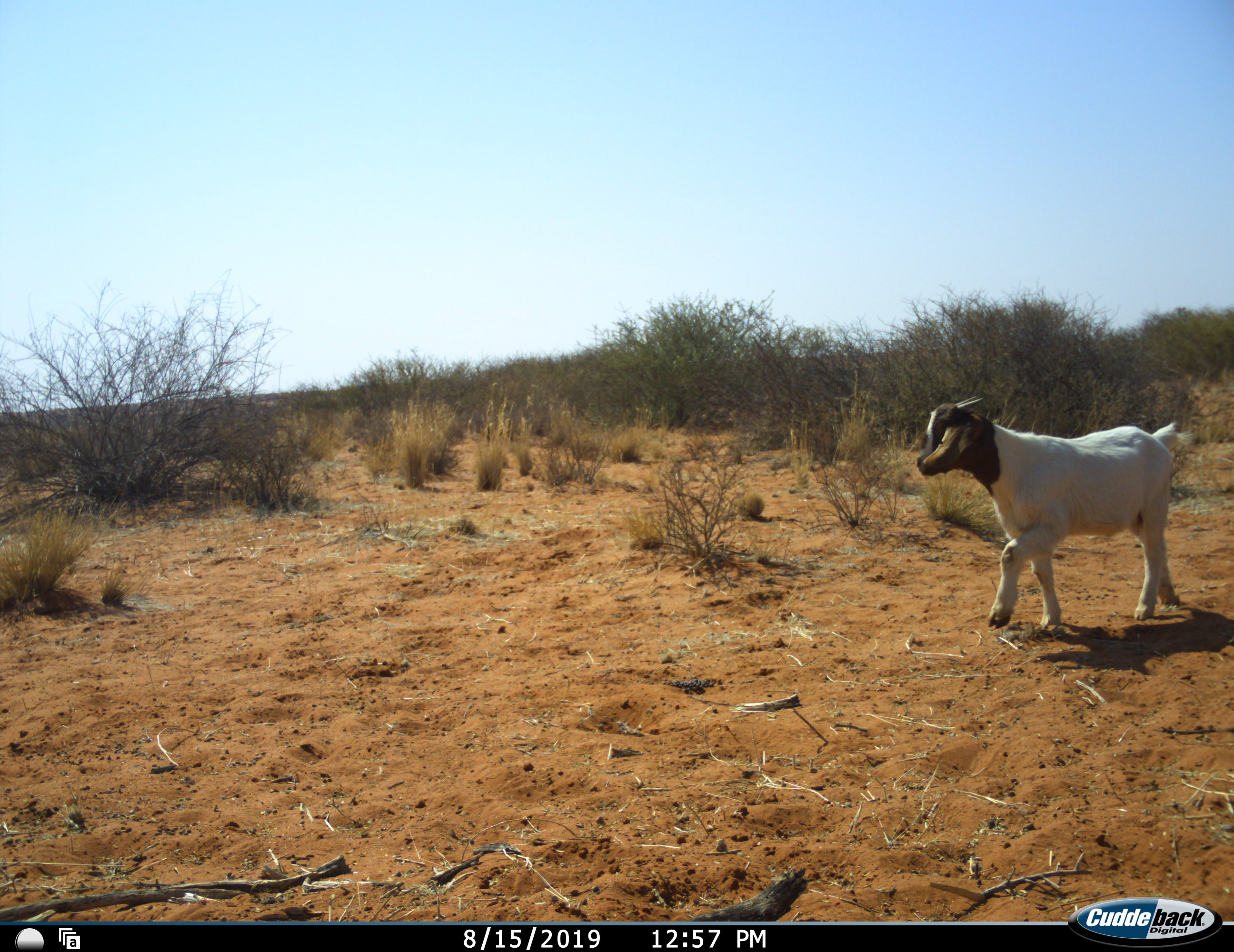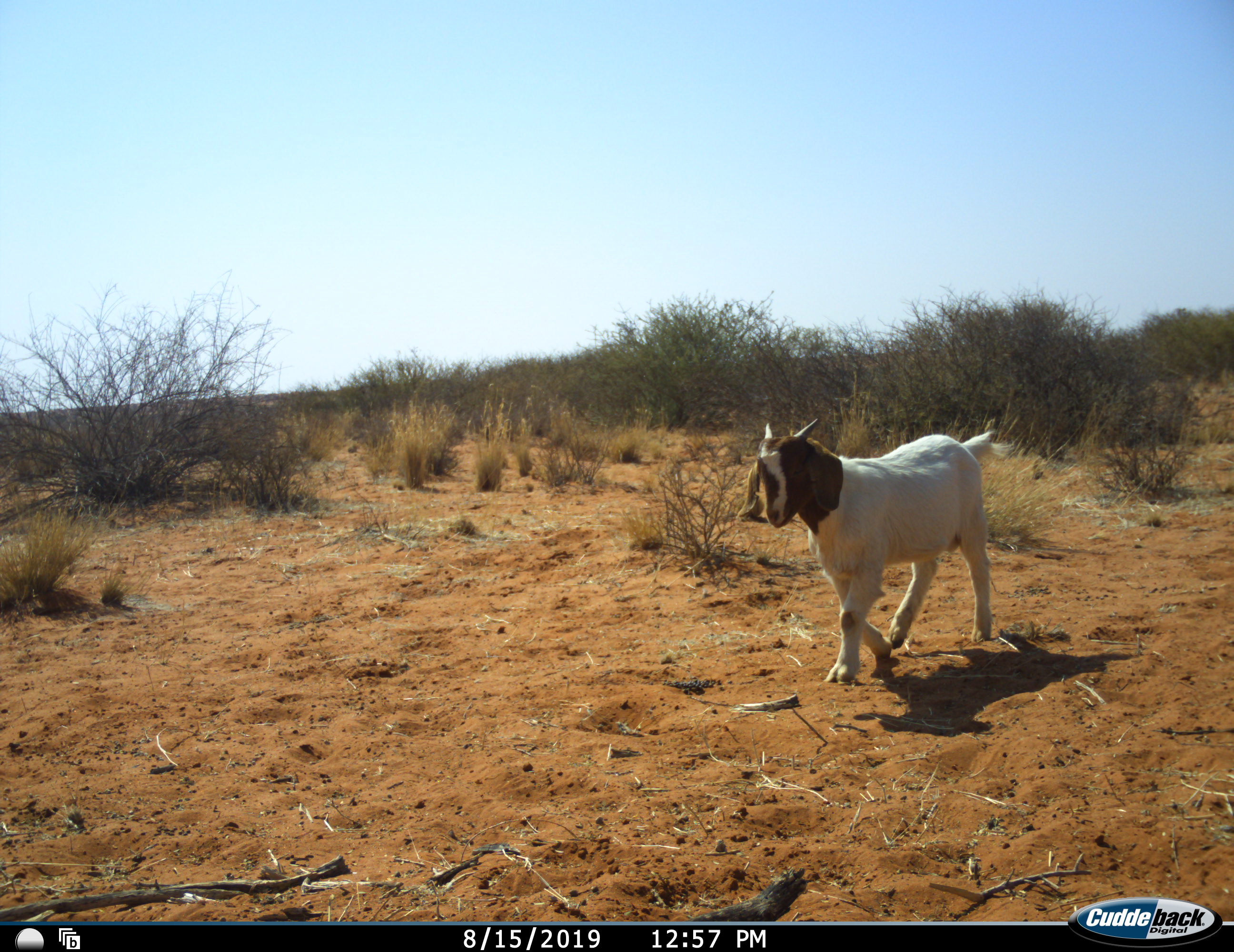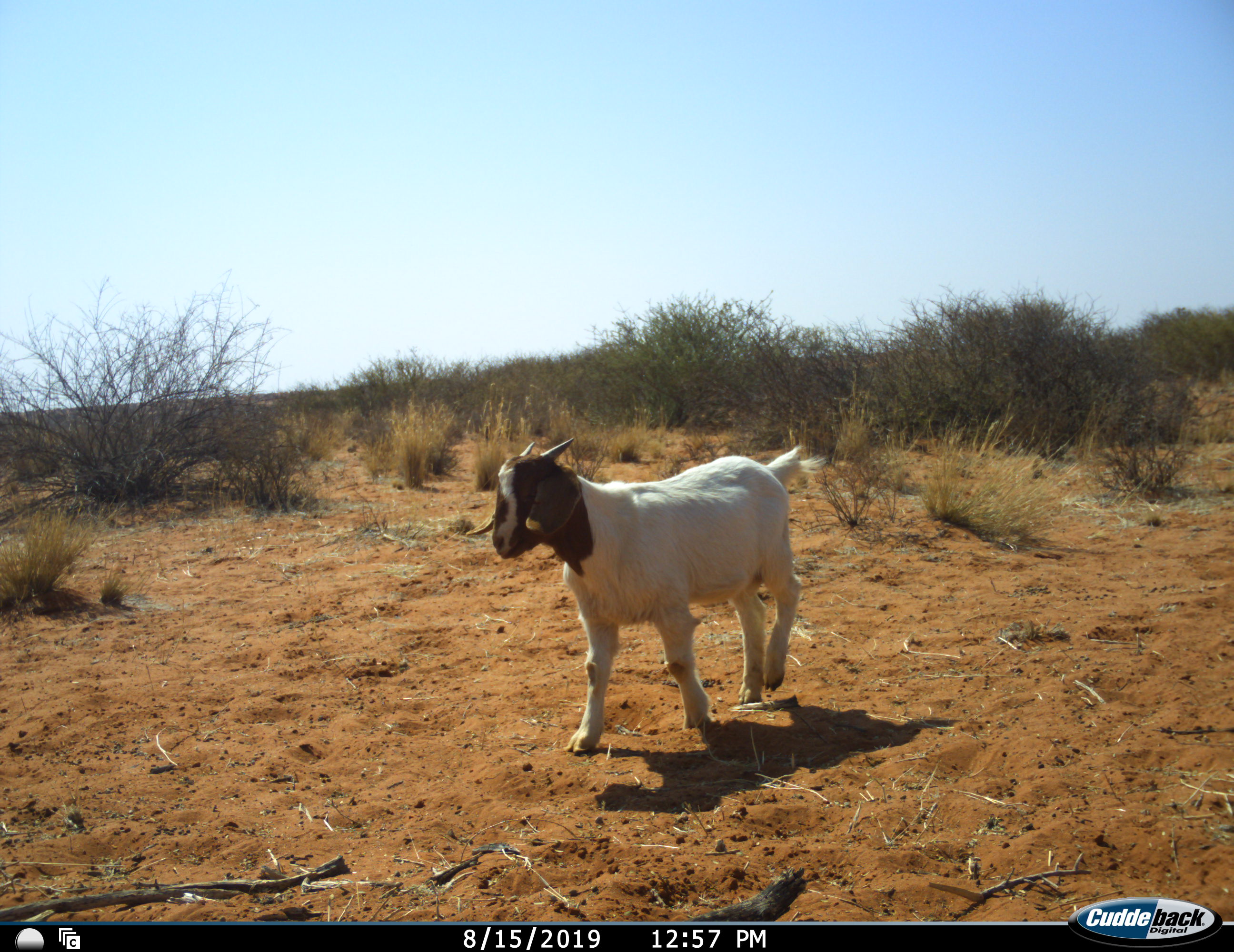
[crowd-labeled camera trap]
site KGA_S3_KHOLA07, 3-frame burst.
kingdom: Animalia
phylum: Chordata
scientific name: Vertebrata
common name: domestic animal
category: domesticanimal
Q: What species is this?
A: Domesticanimal (domestic animal) (Vertebrata).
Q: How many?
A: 1.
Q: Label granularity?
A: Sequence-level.